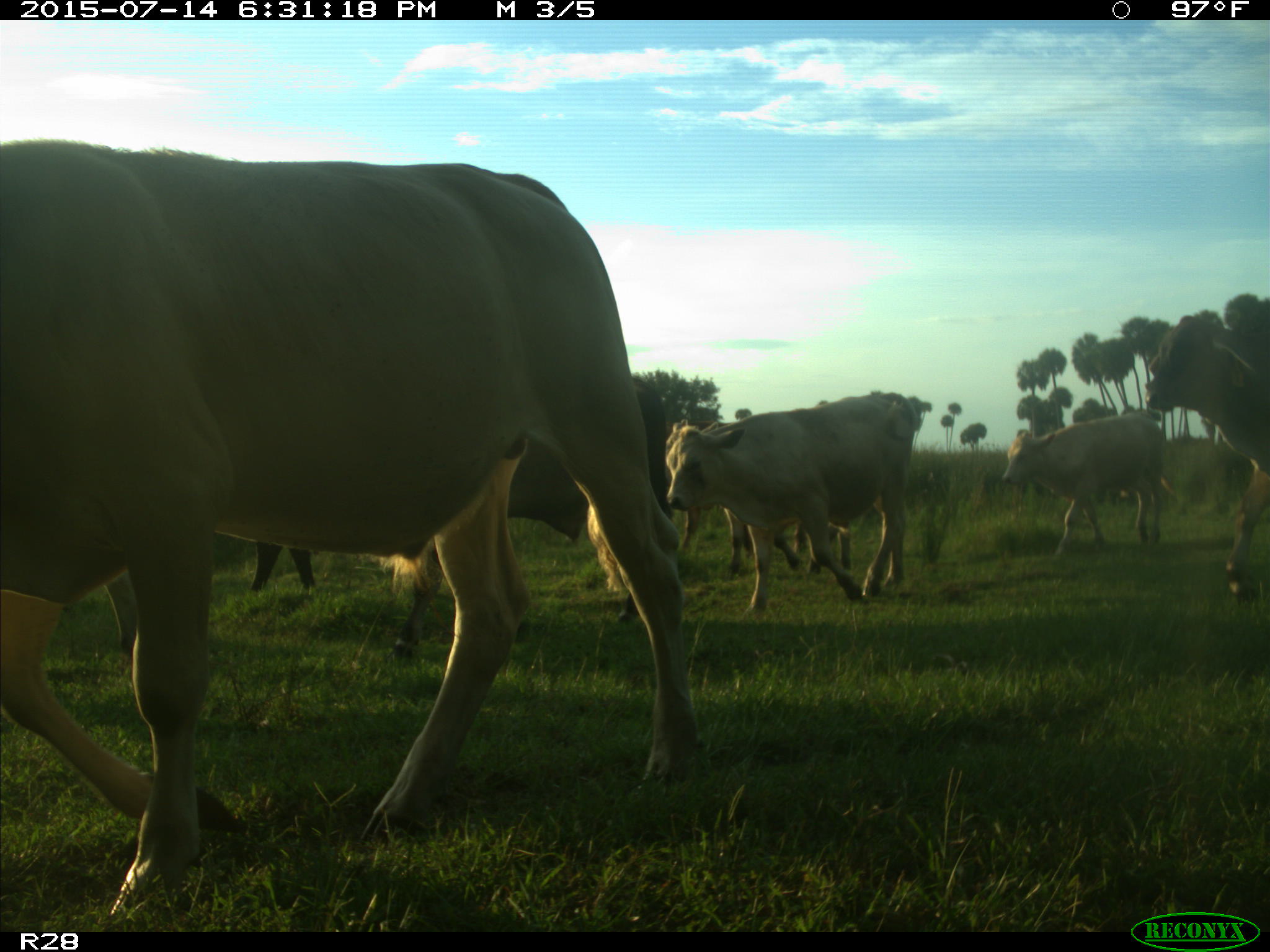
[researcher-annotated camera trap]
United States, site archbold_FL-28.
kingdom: Animalia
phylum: Chordata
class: Mammalia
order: Artiodactyla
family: Bovidae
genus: Bos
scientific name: Bos taurus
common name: domestic cow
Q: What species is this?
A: Bos taurus (domestic cow).